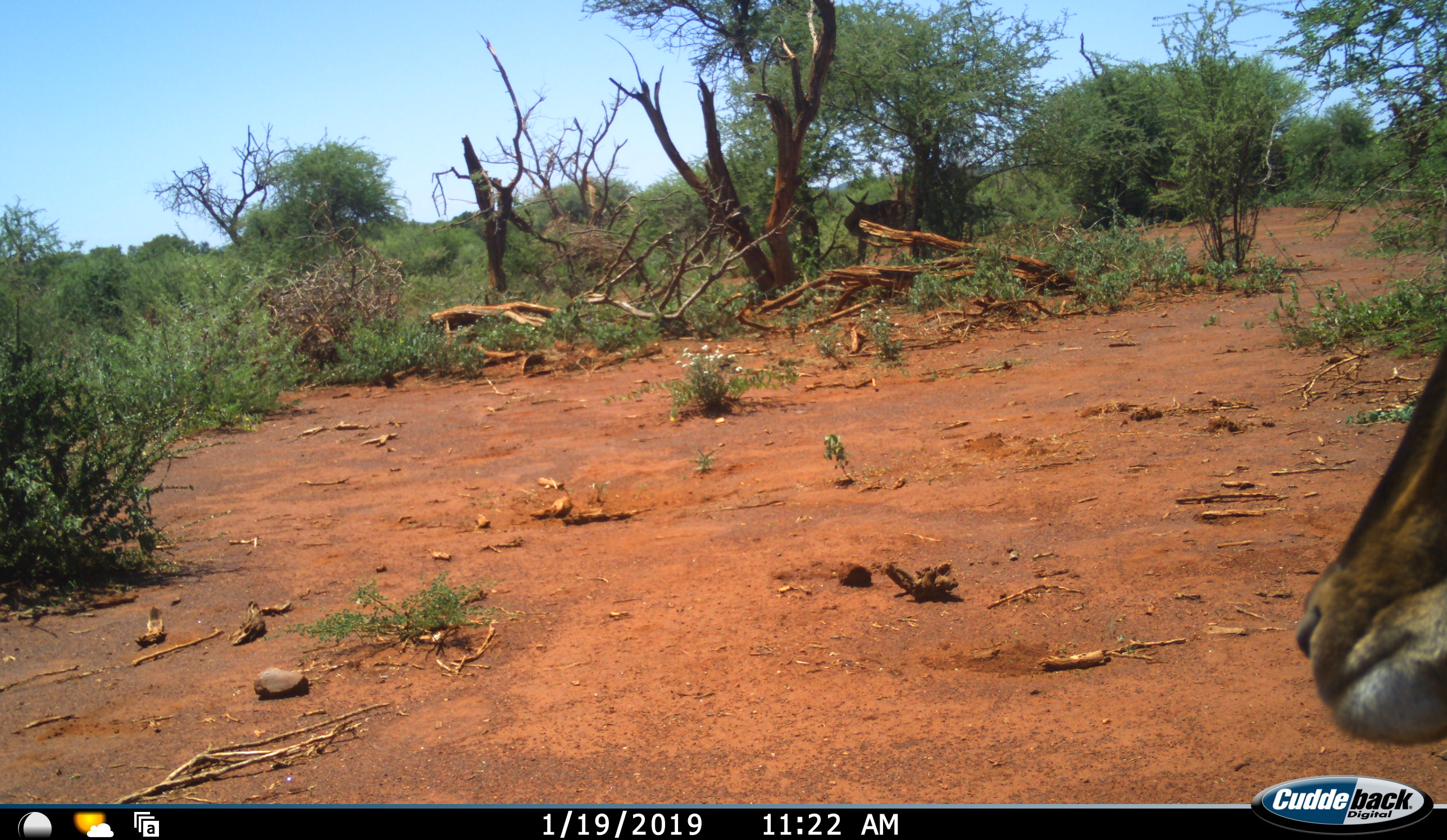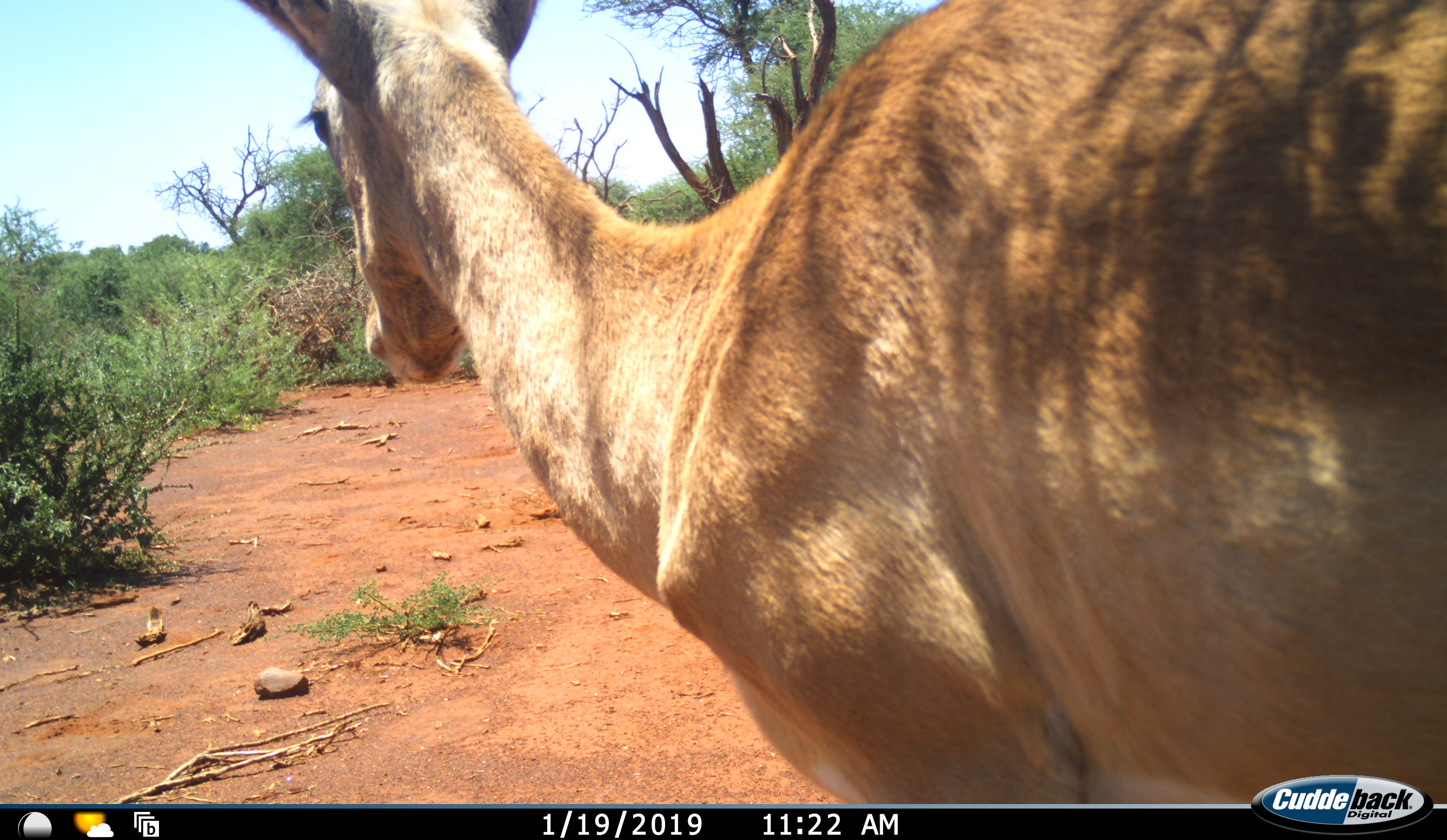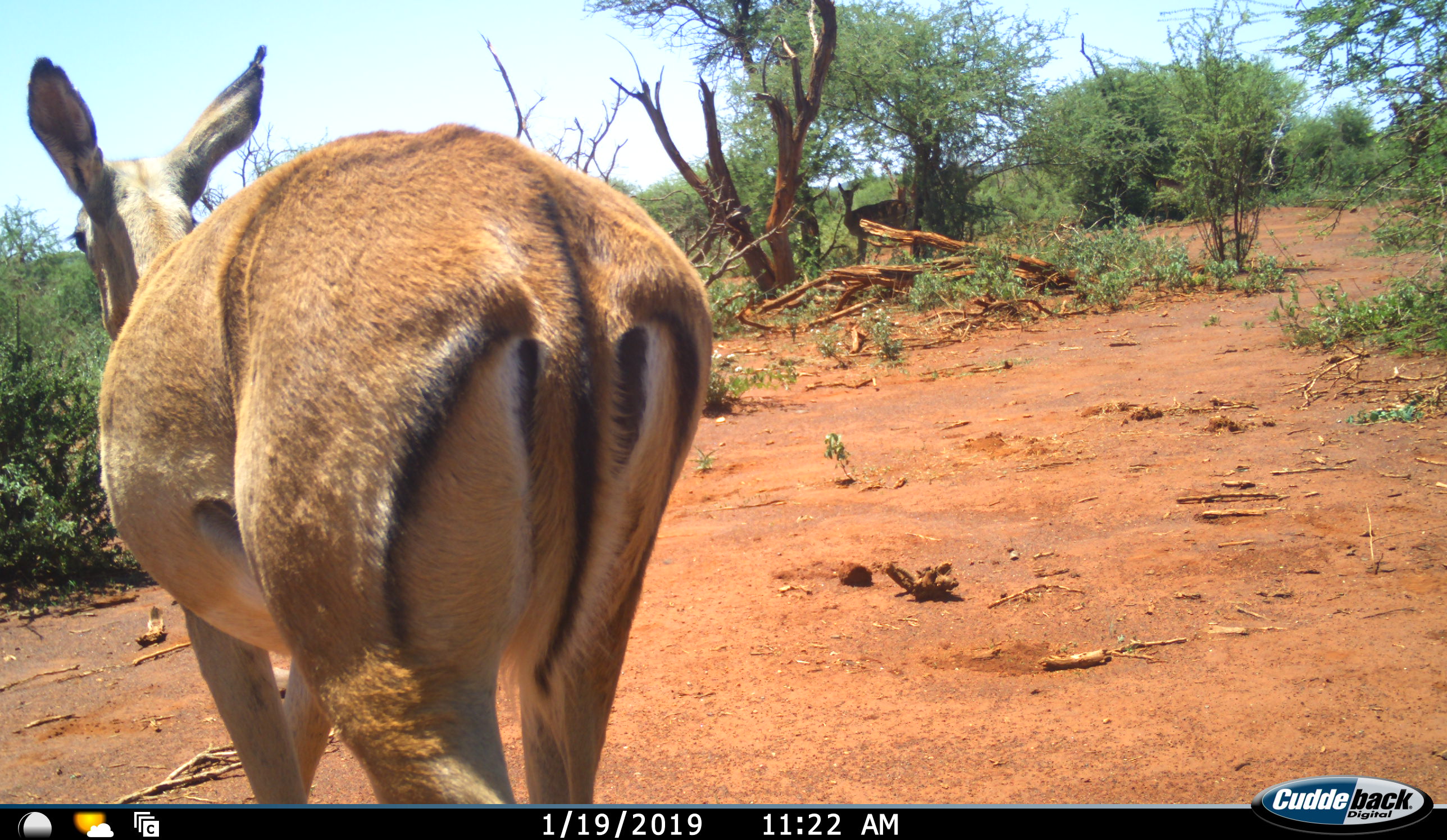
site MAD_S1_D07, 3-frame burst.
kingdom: Animalia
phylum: Chordata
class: Mammalia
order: Artiodactyla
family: Bovidae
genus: Aepyceros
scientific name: Aepyceros melampus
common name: impala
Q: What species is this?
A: Impala (Aepyceros melampus).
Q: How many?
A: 2.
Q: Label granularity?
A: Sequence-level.